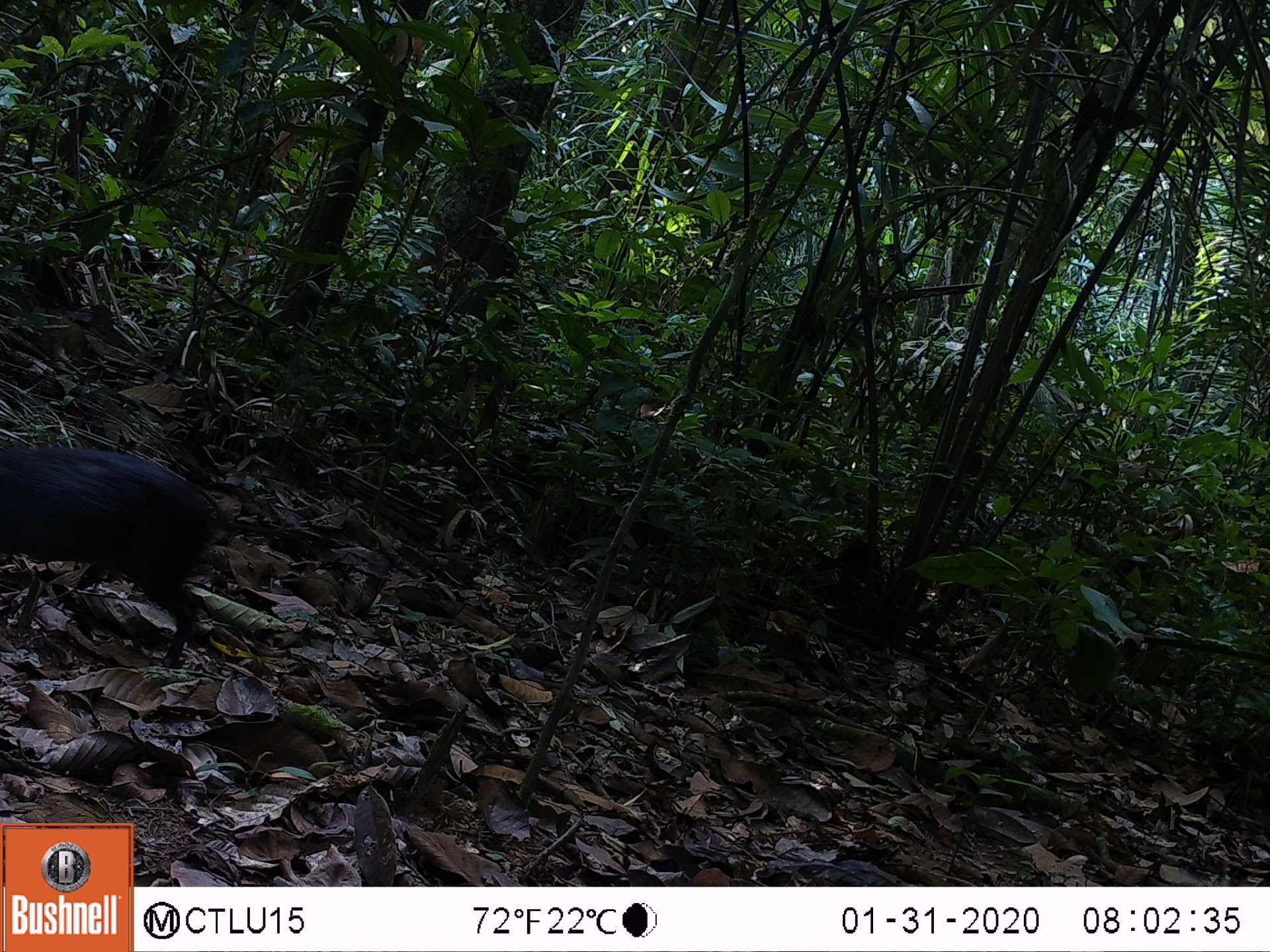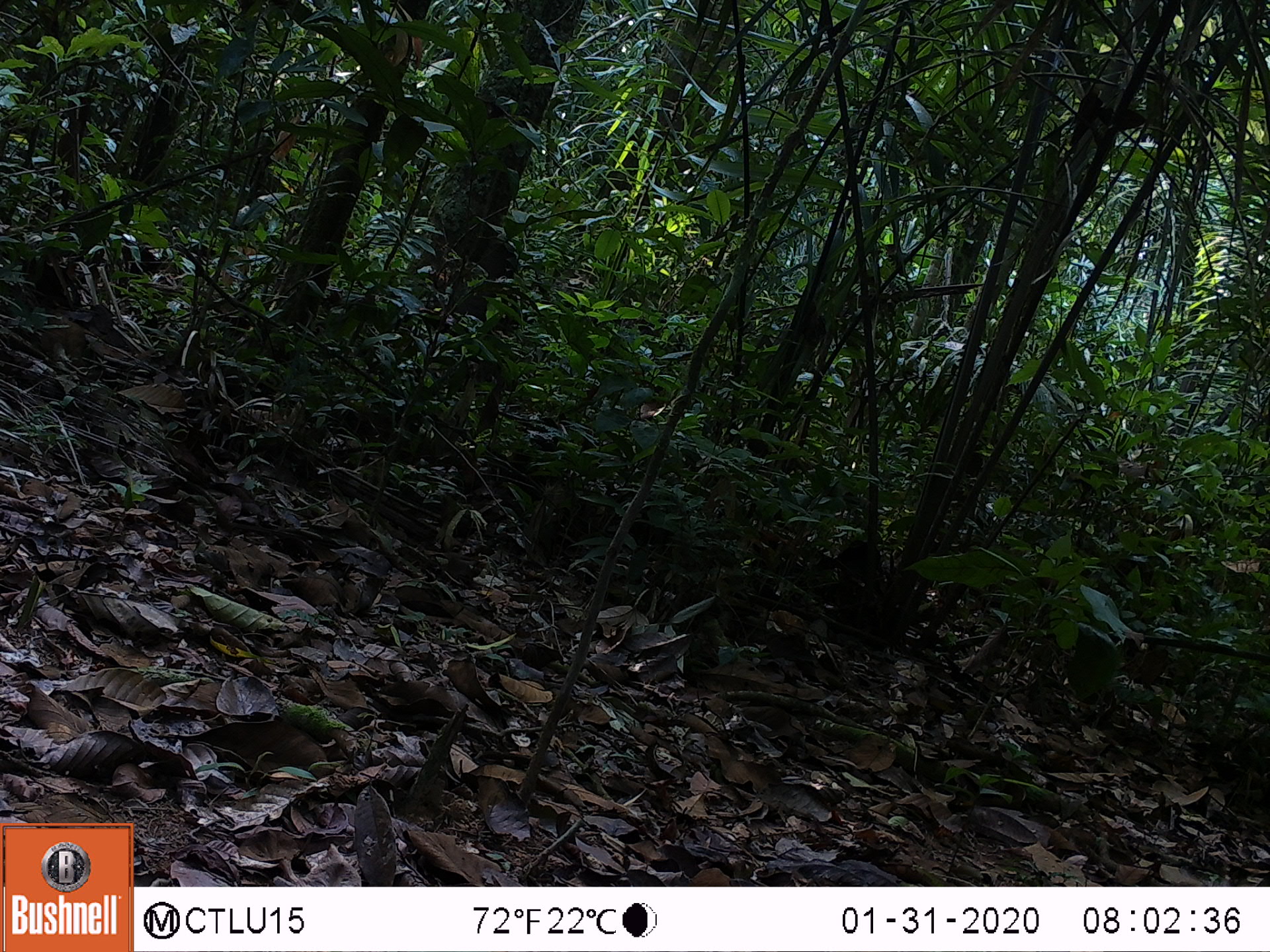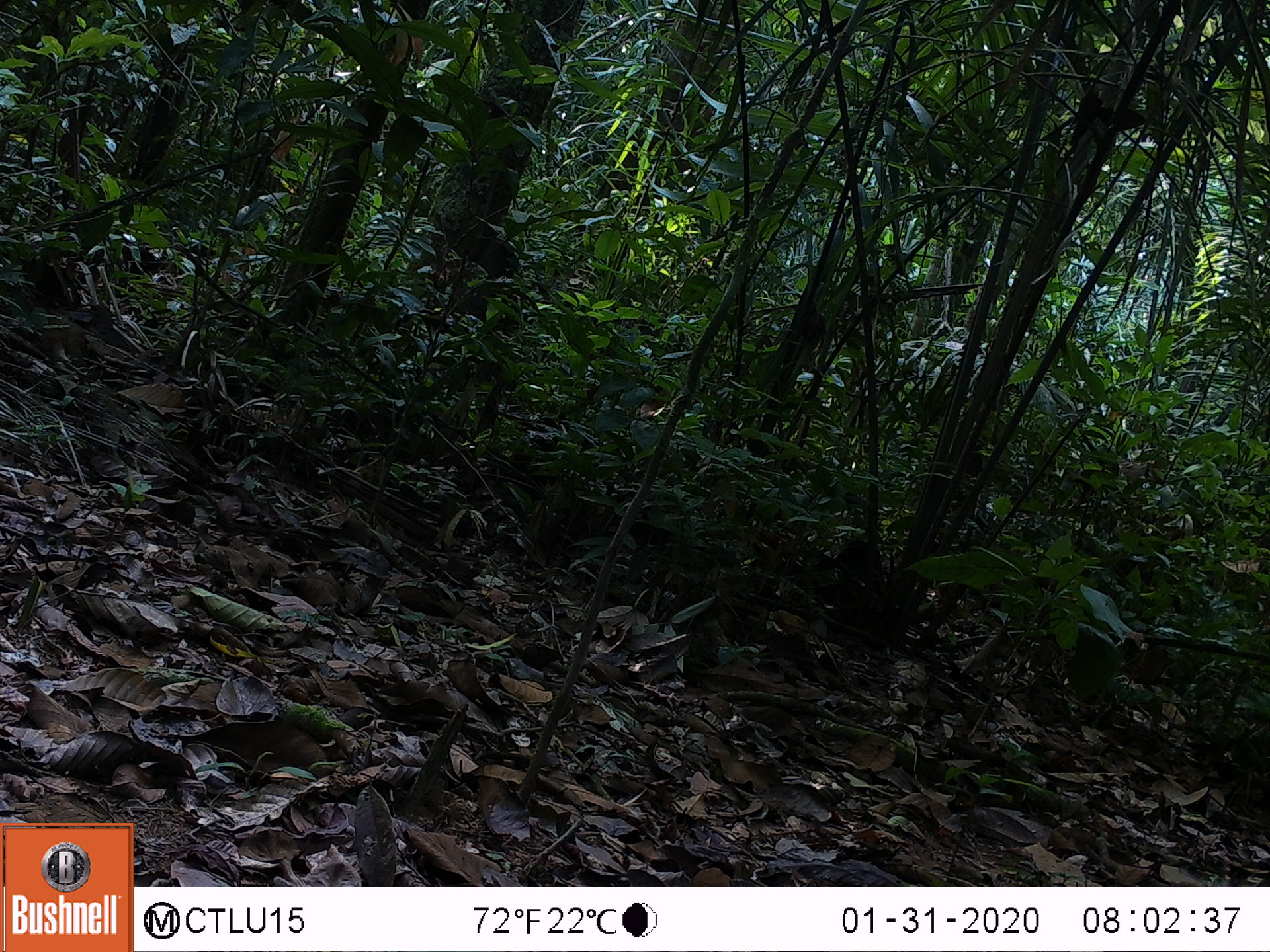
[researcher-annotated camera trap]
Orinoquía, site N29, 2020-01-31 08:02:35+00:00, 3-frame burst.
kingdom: Animalia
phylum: Chordata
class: Mammalia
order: Rodentia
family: Dasyproctidae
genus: Dasyprocta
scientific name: Dasyprocta fuliginosa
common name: black agouti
Black agouti (Dasyprocta fuliginosa).